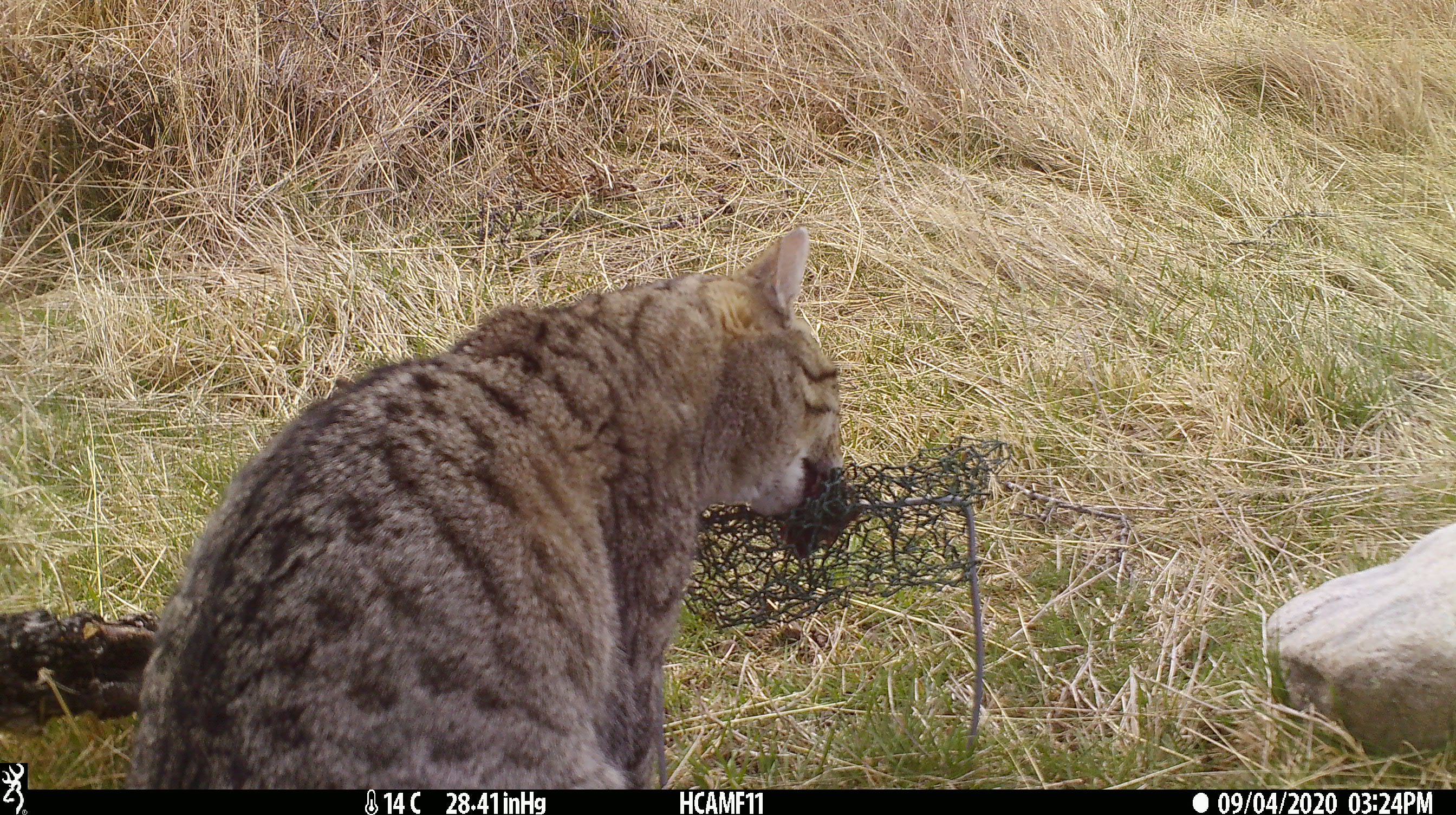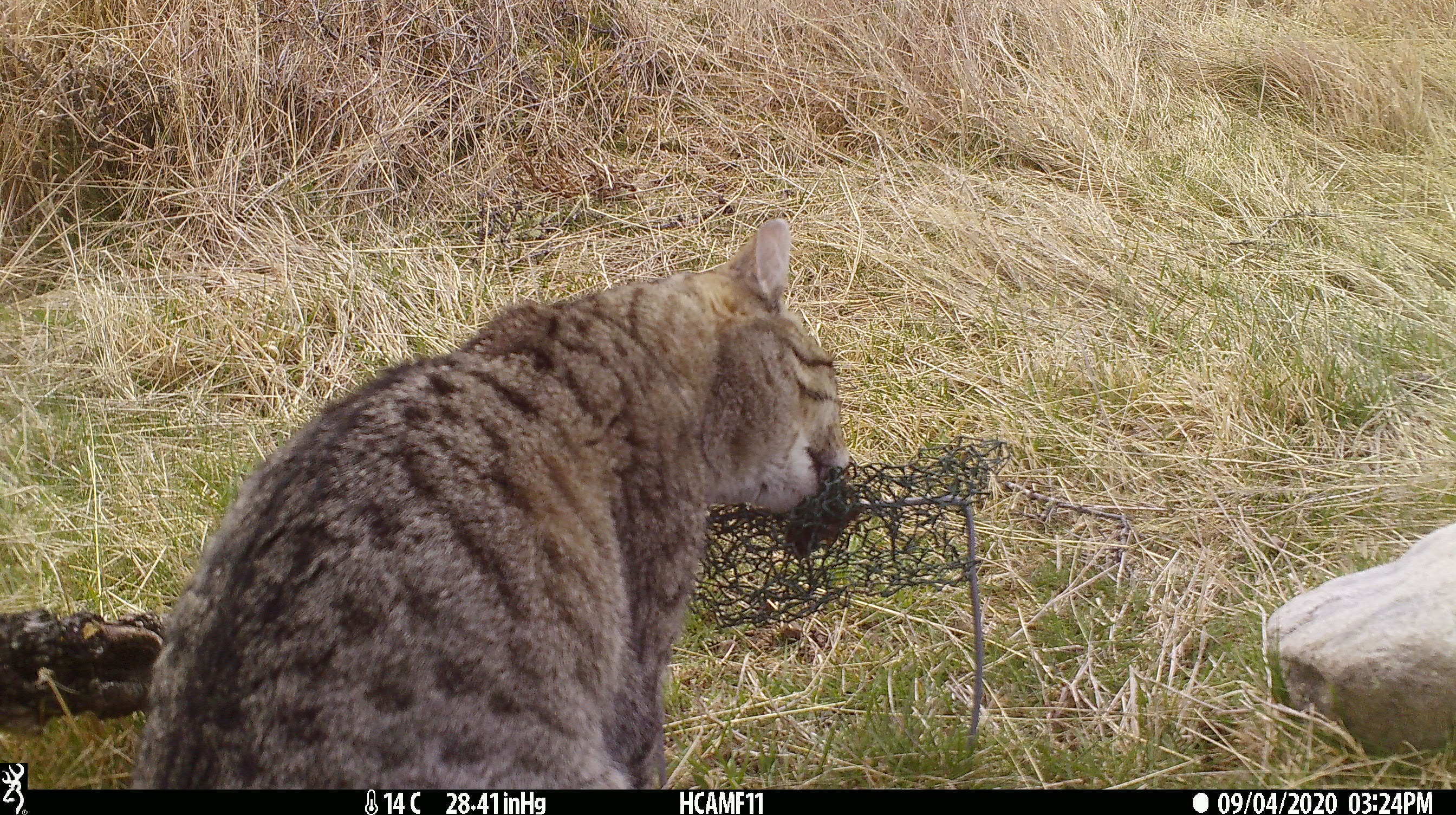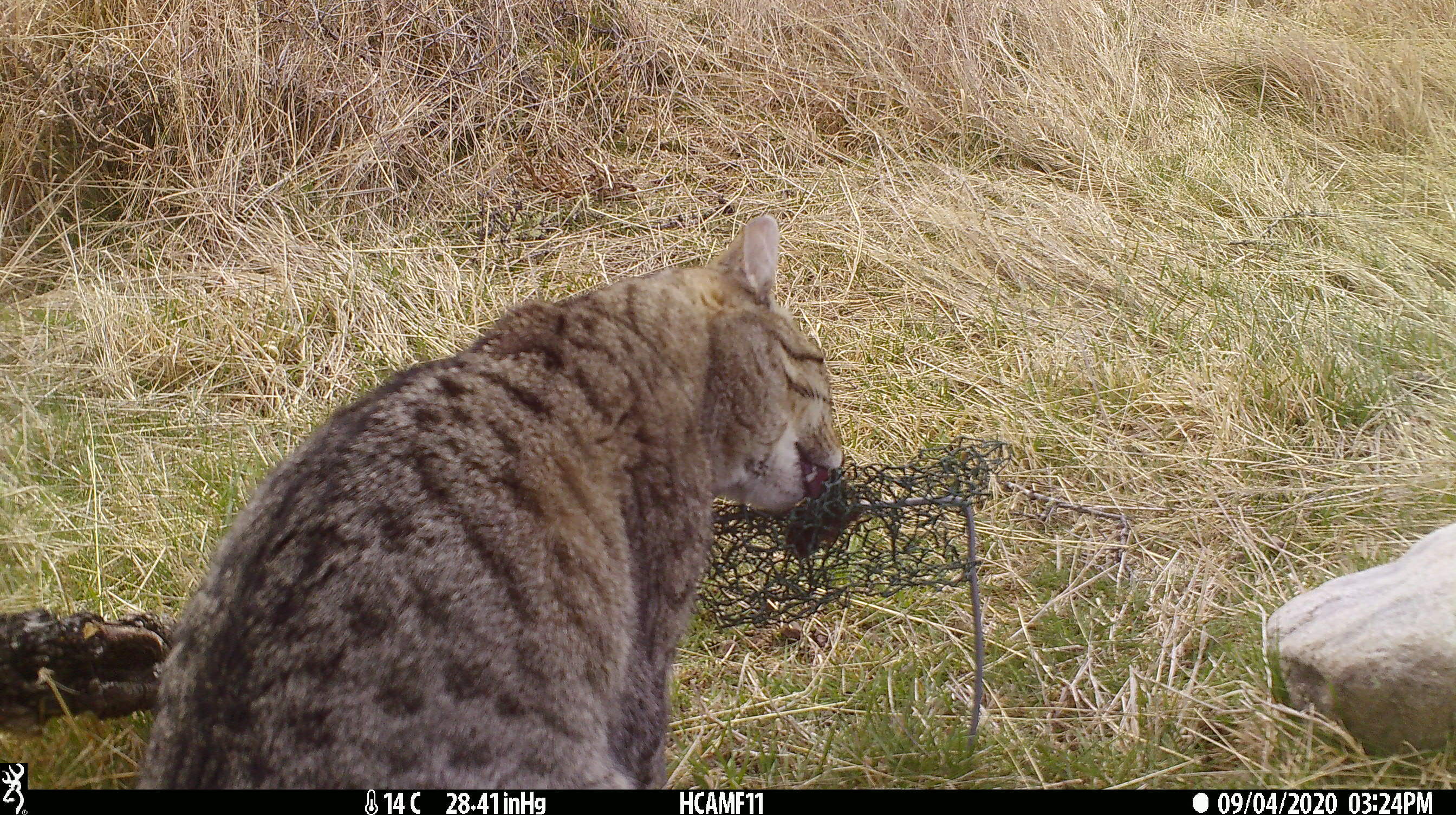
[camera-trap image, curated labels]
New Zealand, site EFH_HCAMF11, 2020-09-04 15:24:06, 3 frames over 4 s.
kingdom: Animalia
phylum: Chordata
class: Mammalia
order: Carnivora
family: Felidae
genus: Felis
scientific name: Felis catus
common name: domestic cat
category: cat